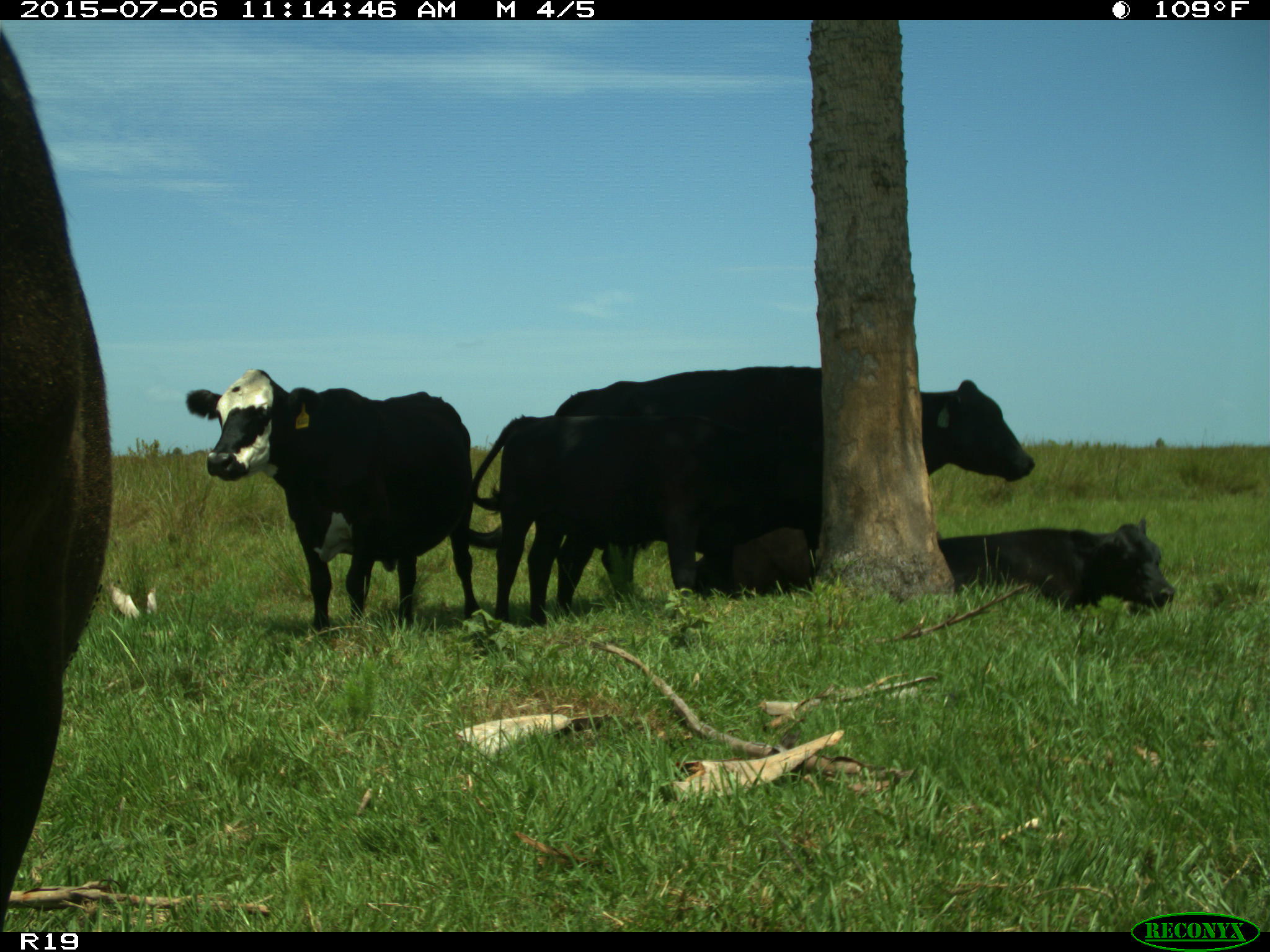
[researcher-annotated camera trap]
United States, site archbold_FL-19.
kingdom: Animalia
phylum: Chordata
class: Mammalia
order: Artiodactyla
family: Bovidae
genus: Bos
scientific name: Bos taurus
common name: domestic cow